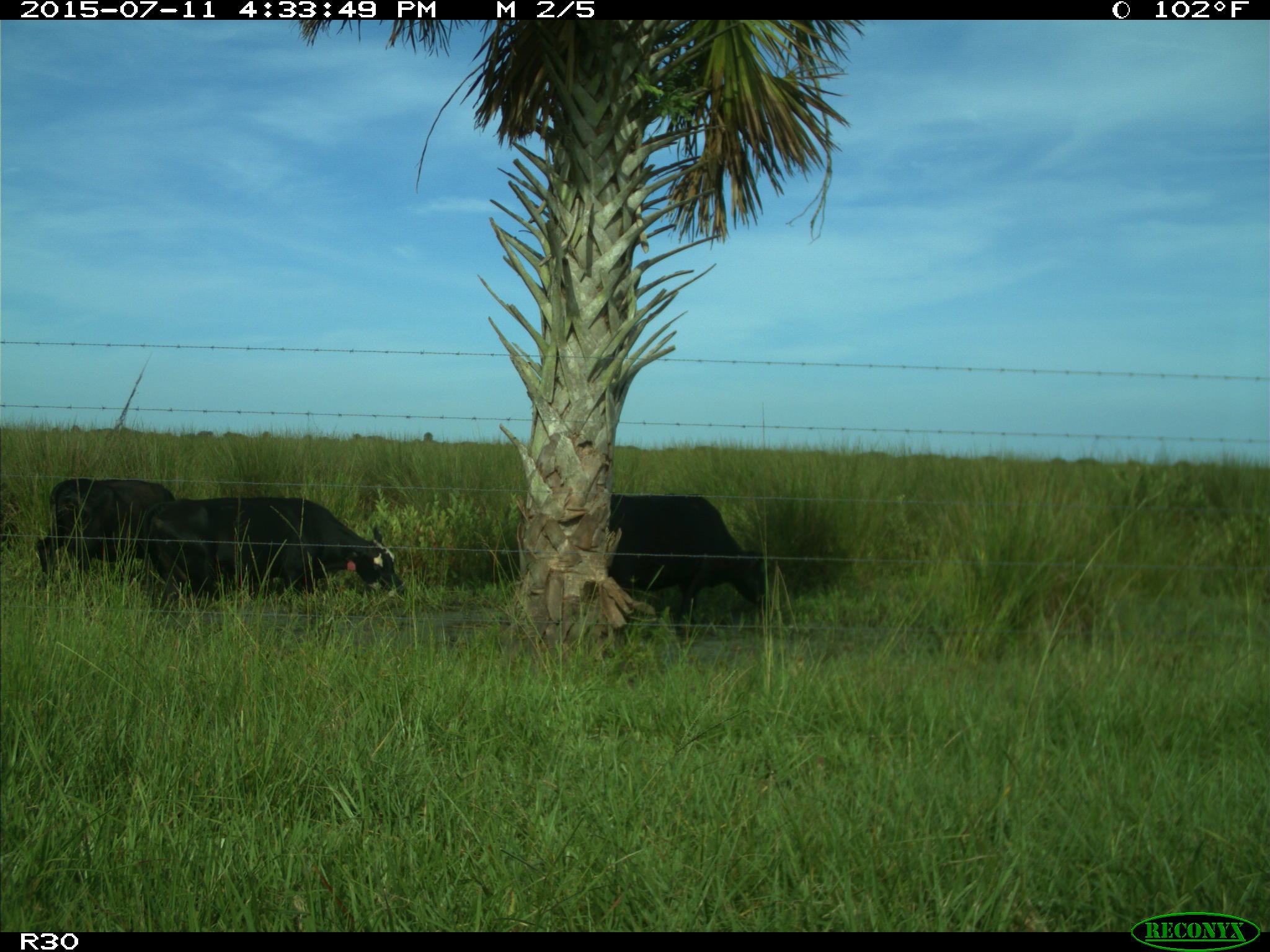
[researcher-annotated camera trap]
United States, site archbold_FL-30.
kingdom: Animalia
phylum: Chordata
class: Mammalia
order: Artiodactyla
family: Bovidae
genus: Bos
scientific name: Bos taurus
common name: domestic cow